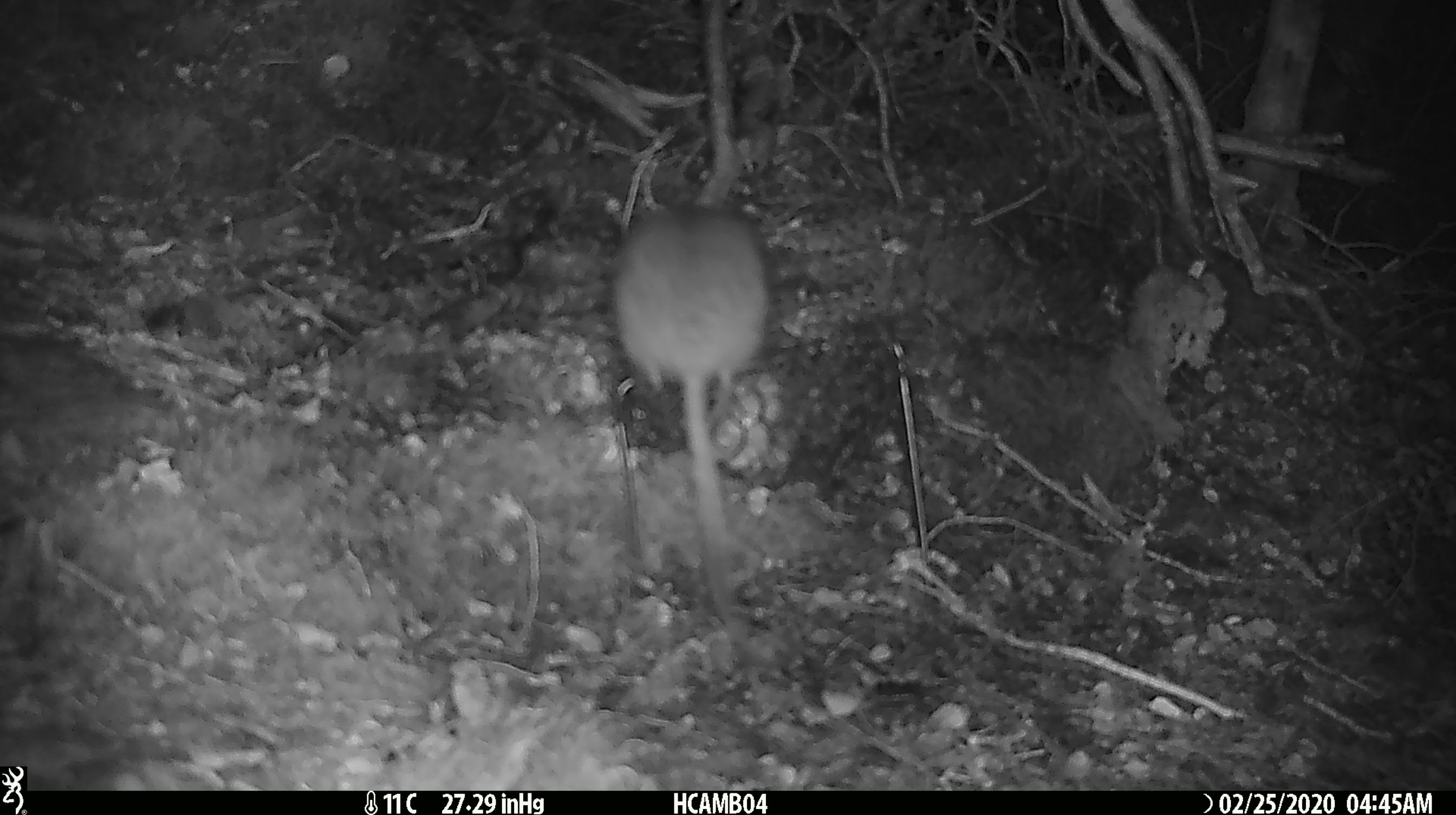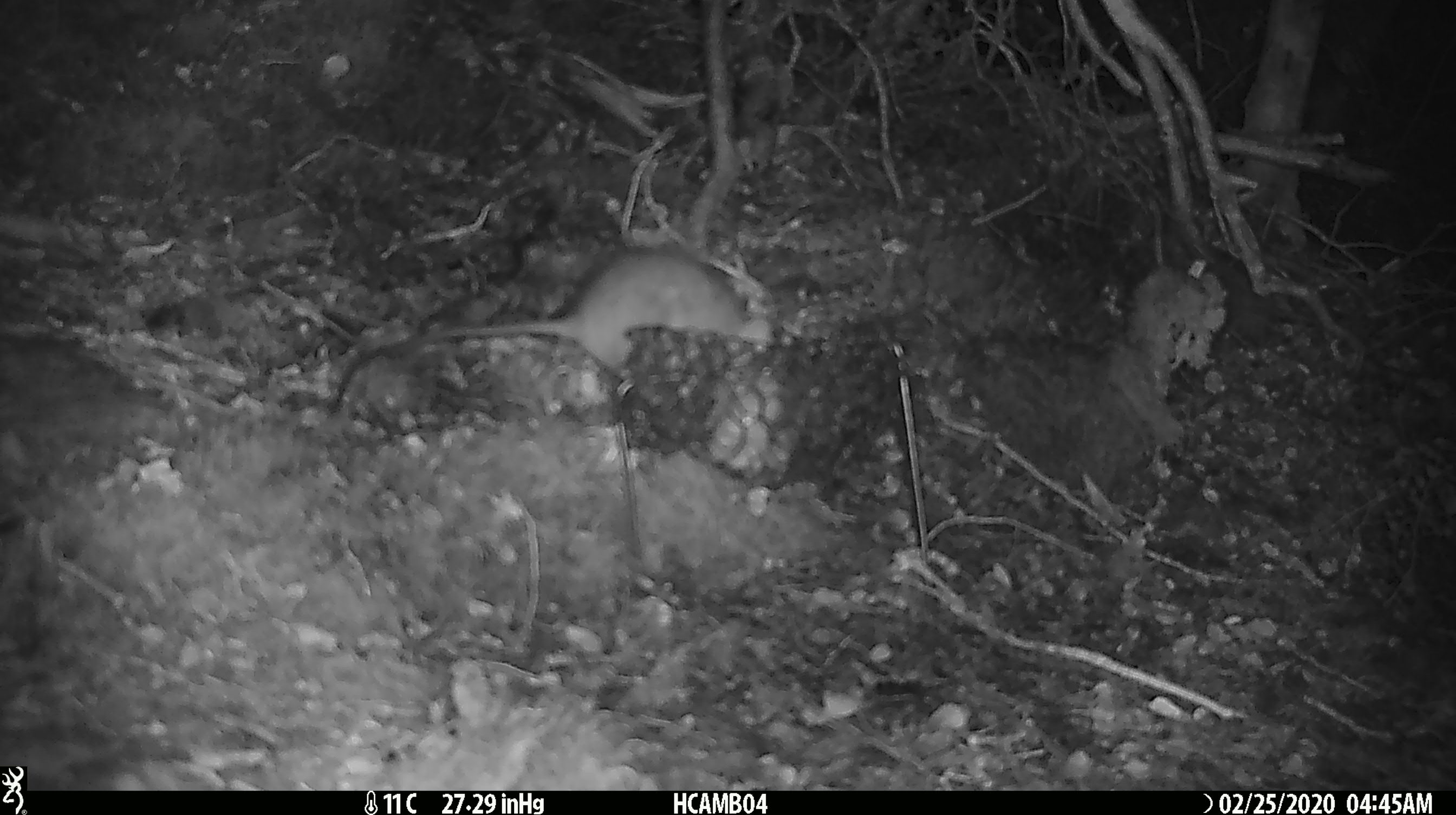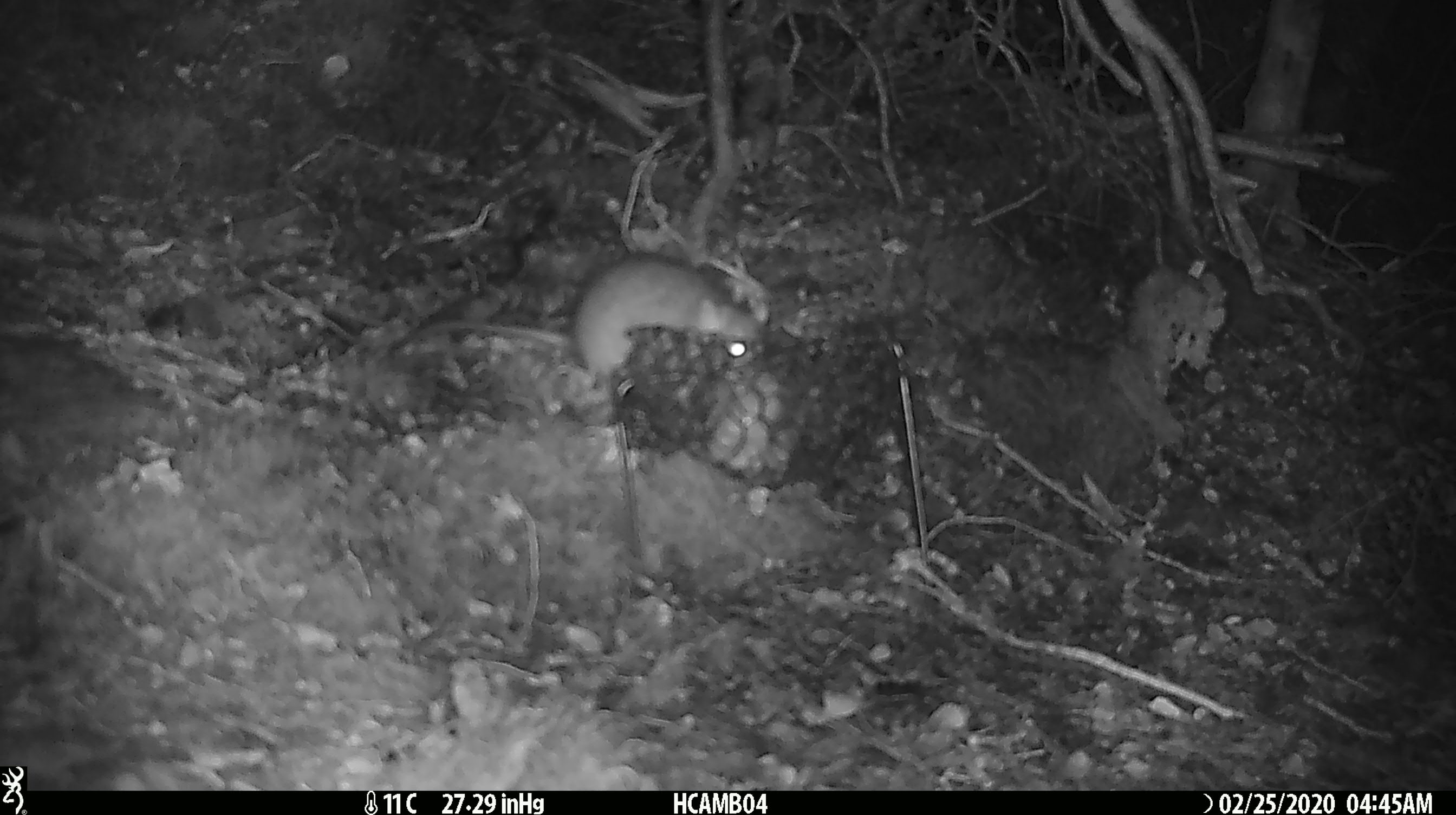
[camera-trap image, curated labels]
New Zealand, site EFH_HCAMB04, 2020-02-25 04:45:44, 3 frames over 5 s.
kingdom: Animalia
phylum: Chordata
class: Mammalia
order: Rodentia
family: Muridae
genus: Rattus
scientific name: Rattus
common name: rat